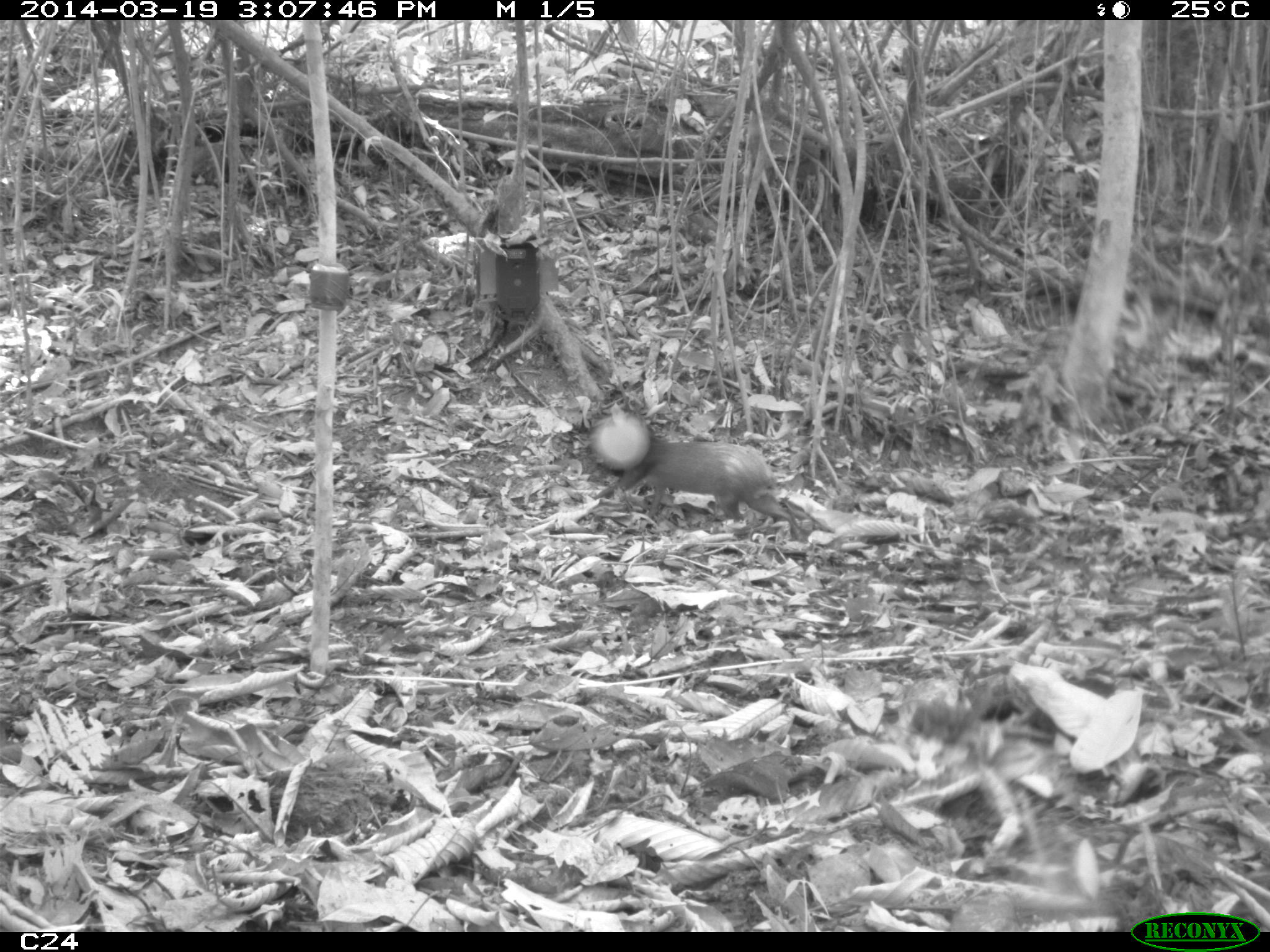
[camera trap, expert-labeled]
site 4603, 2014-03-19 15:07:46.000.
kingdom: Animalia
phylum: Chordata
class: Mammalia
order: Rodentia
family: Dasyproctidae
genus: Dasyprocta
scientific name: Dasyprocta leporina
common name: red-rumped agouti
Dasyprocta leporina (red-rumped agouti), count 1, age adult.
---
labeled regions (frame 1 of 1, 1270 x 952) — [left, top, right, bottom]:
dasyprocta leporina: [589, 403, 799, 533]